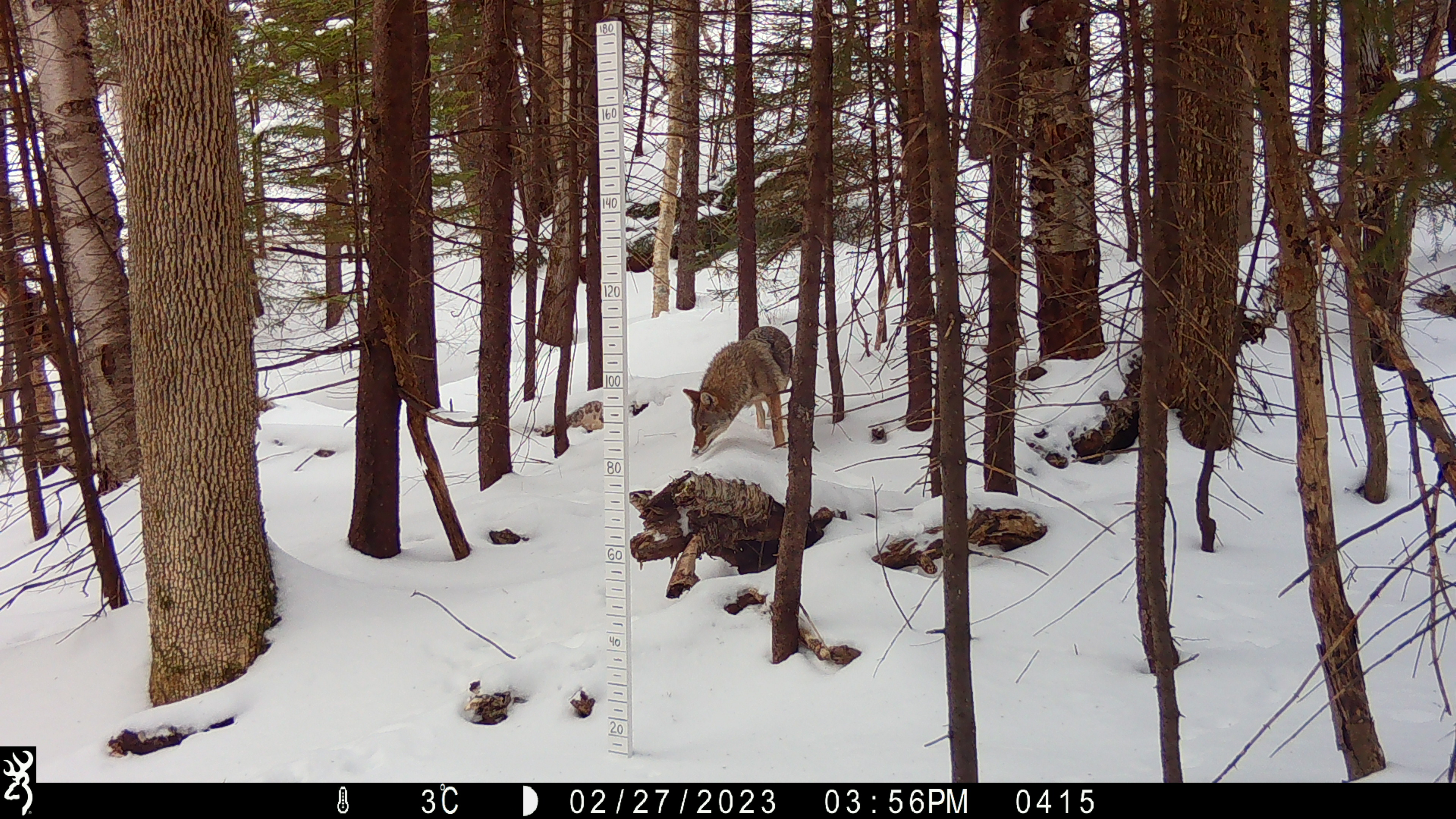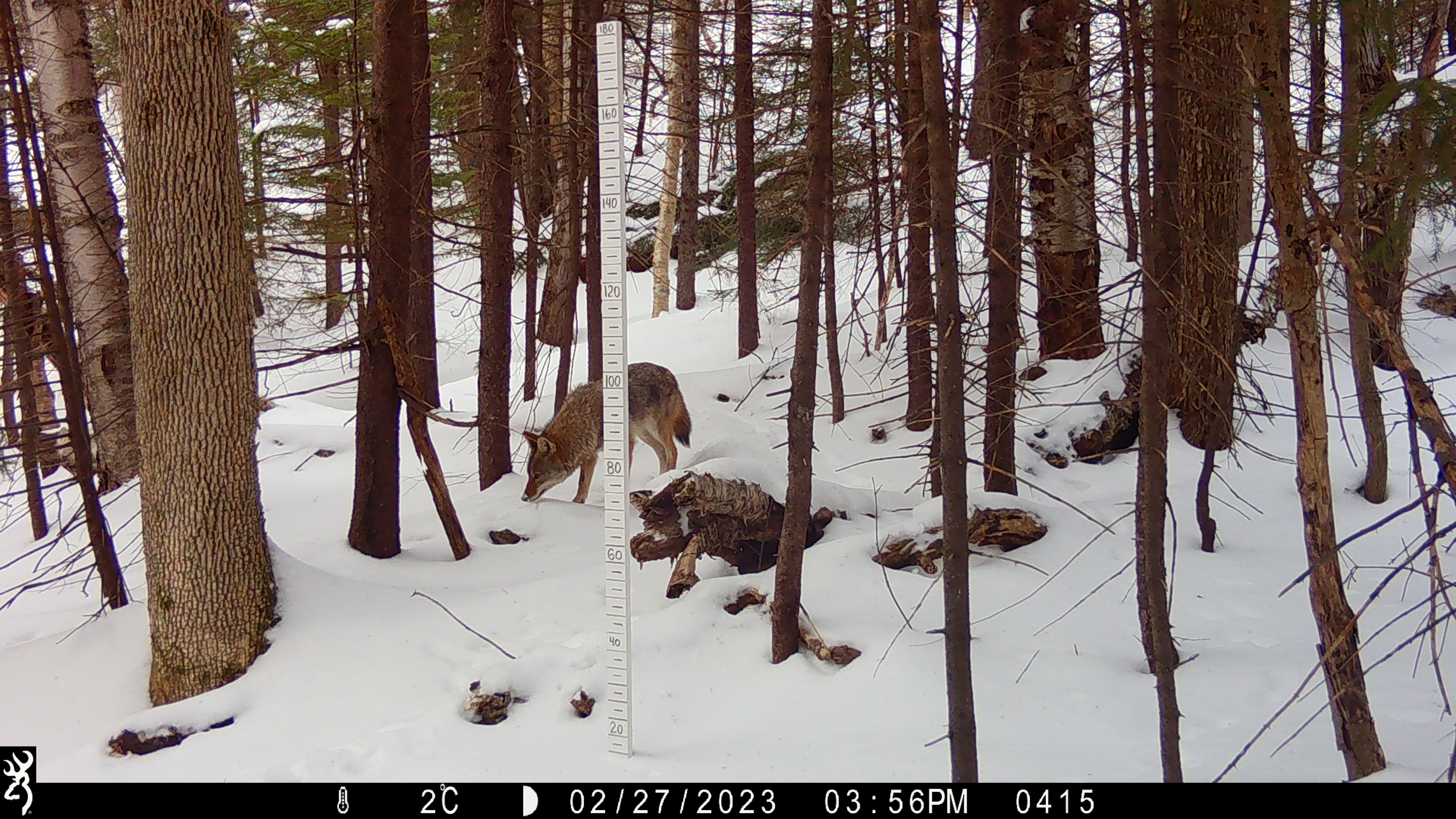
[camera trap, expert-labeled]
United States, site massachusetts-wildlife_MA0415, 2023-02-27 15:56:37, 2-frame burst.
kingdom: Animalia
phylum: Chordata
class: Mammalia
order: Carnivora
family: Canidae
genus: Canis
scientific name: Canis latrans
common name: coyote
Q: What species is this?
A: Coyote (Canis latrans).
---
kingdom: Animalia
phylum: Chordata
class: Mammalia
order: Lagomorpha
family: Leporidae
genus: Lepus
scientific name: Lepus americanus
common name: snowshoe hare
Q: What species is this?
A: Snowshoe hare (Lepus americanus).